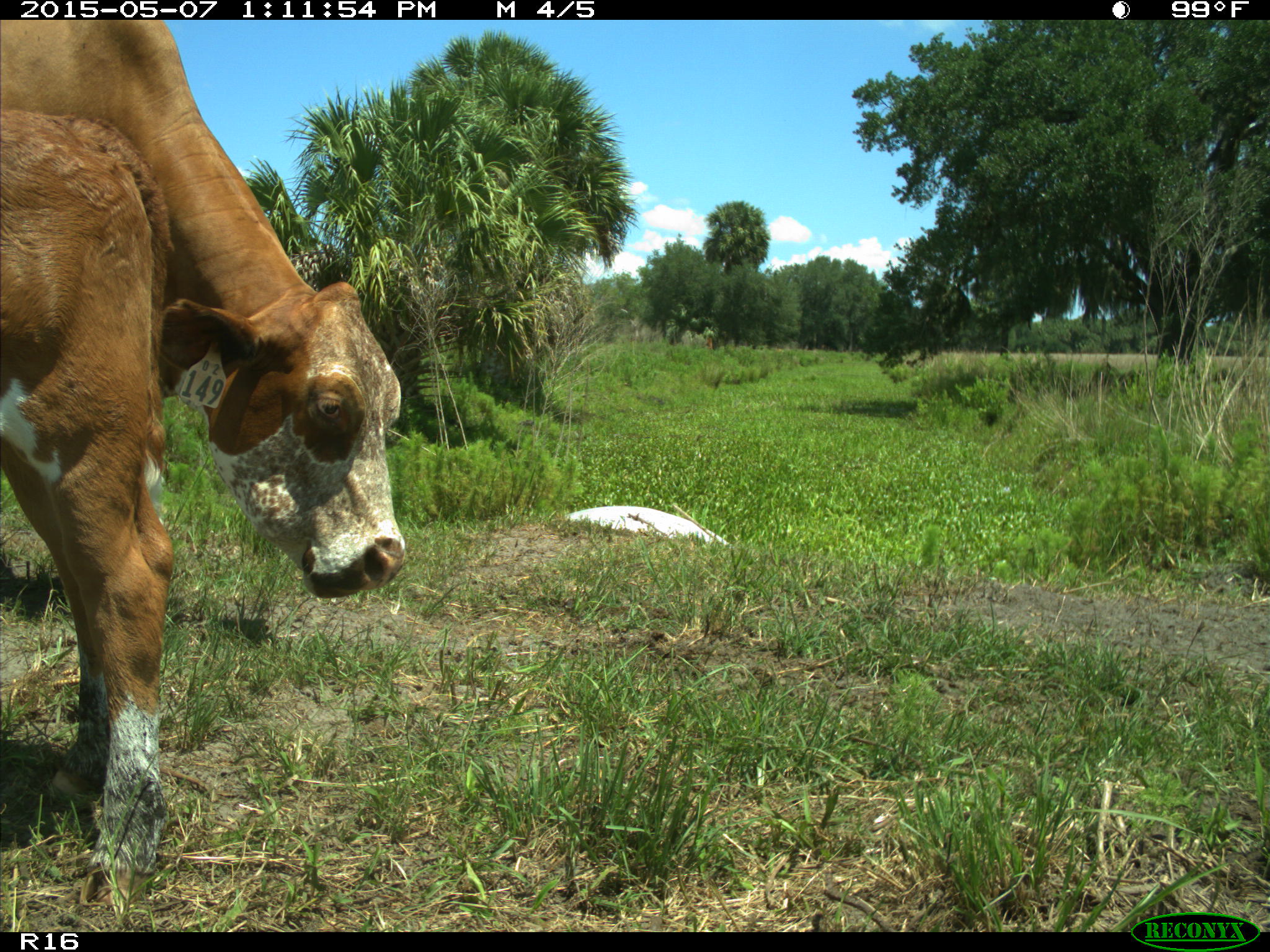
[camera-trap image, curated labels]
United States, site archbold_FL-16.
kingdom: Animalia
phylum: Chordata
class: Mammalia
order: Artiodactyla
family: Bovidae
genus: Bos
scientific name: Bos taurus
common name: domestic cow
Bos taurus (domestic cow).